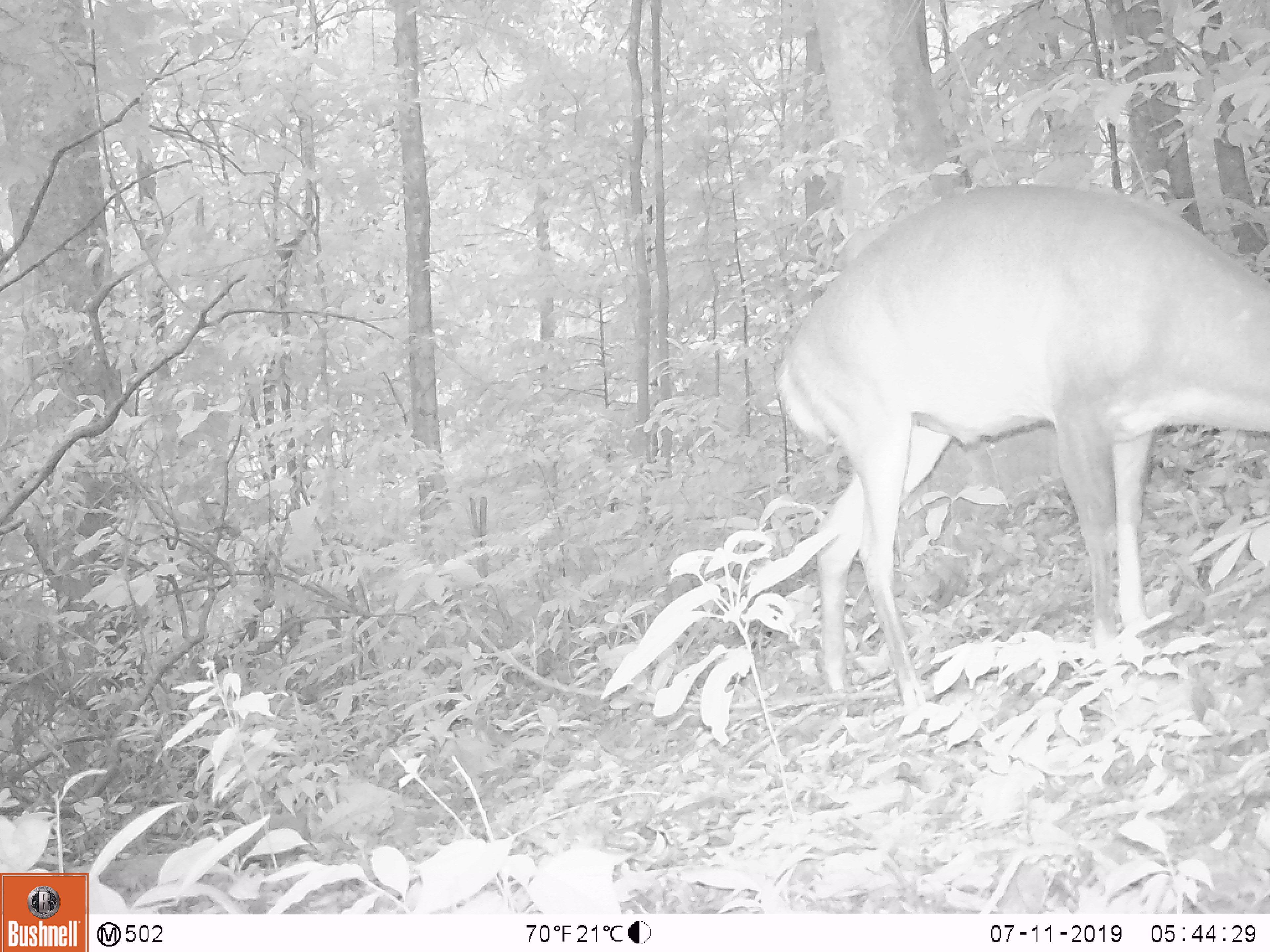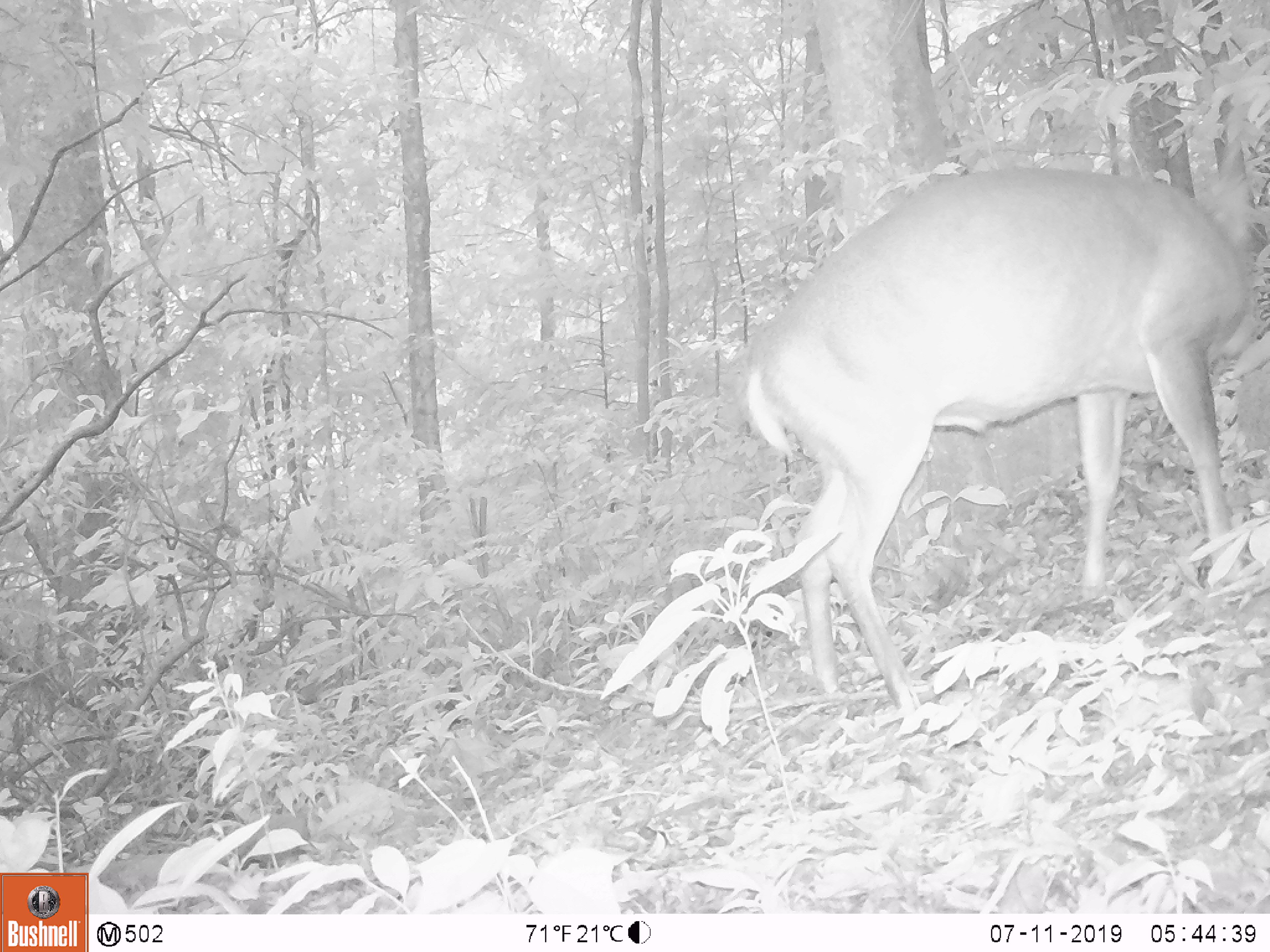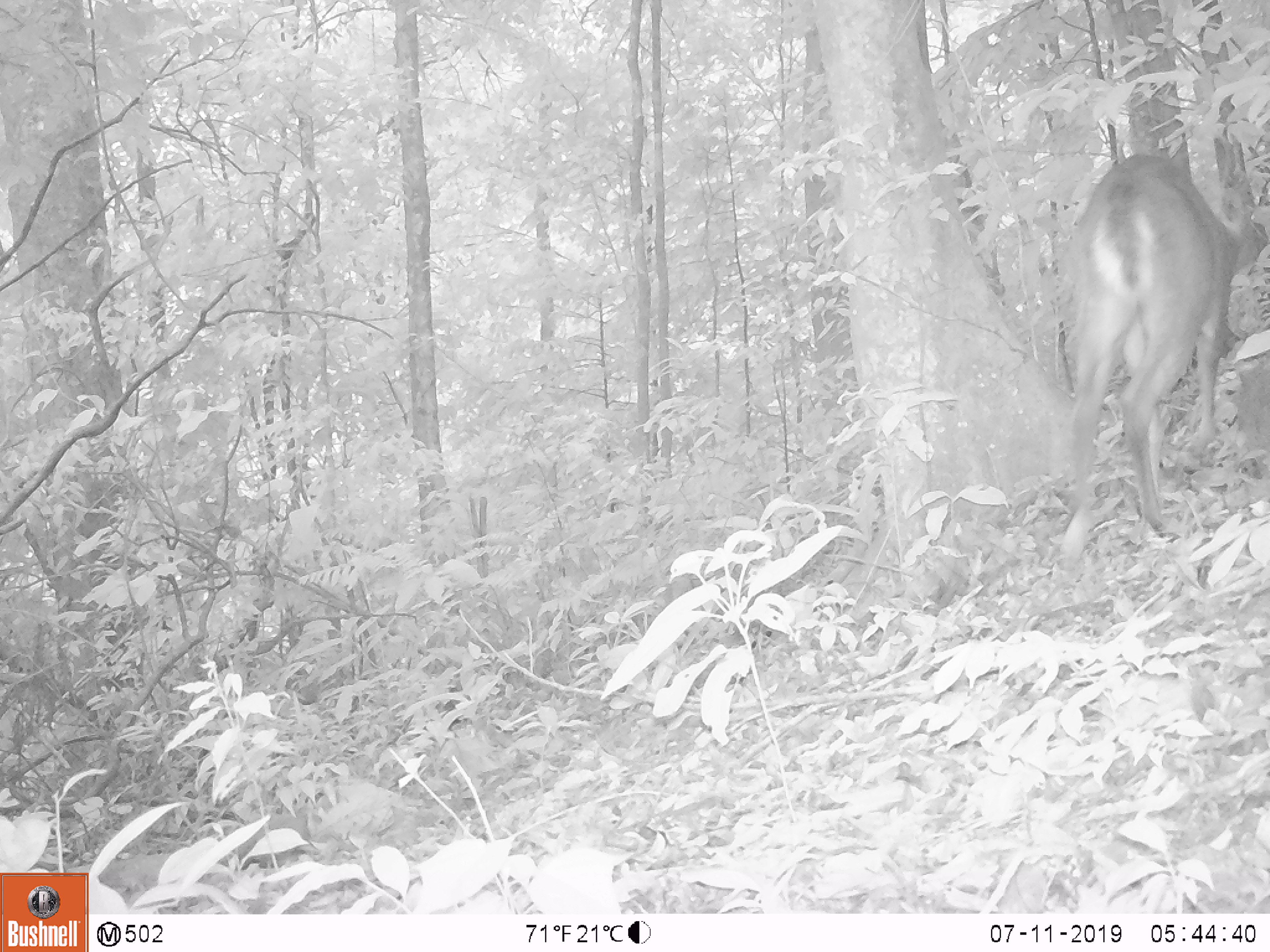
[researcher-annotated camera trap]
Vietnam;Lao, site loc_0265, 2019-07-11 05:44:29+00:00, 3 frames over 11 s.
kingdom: Animalia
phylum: Chordata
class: Mammalia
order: Artiodactyla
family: Cervidae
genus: Muntiacus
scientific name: Muntiacus vuquangensis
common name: large-antlered muntjac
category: large antlered muntjac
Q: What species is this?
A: Large antlered muntjac (large-antlered muntjac) (Muntiacus vuquangensis).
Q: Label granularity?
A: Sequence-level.